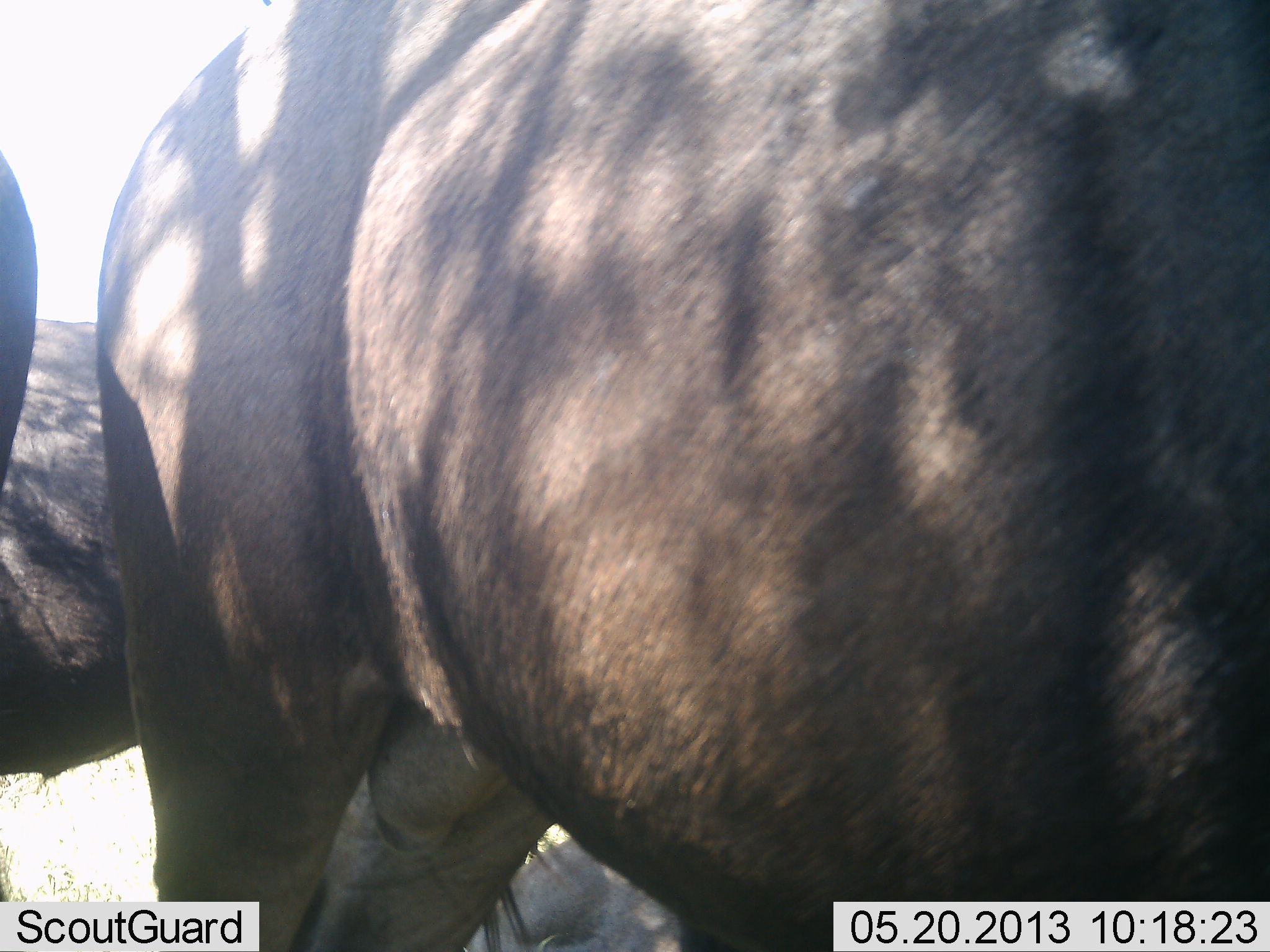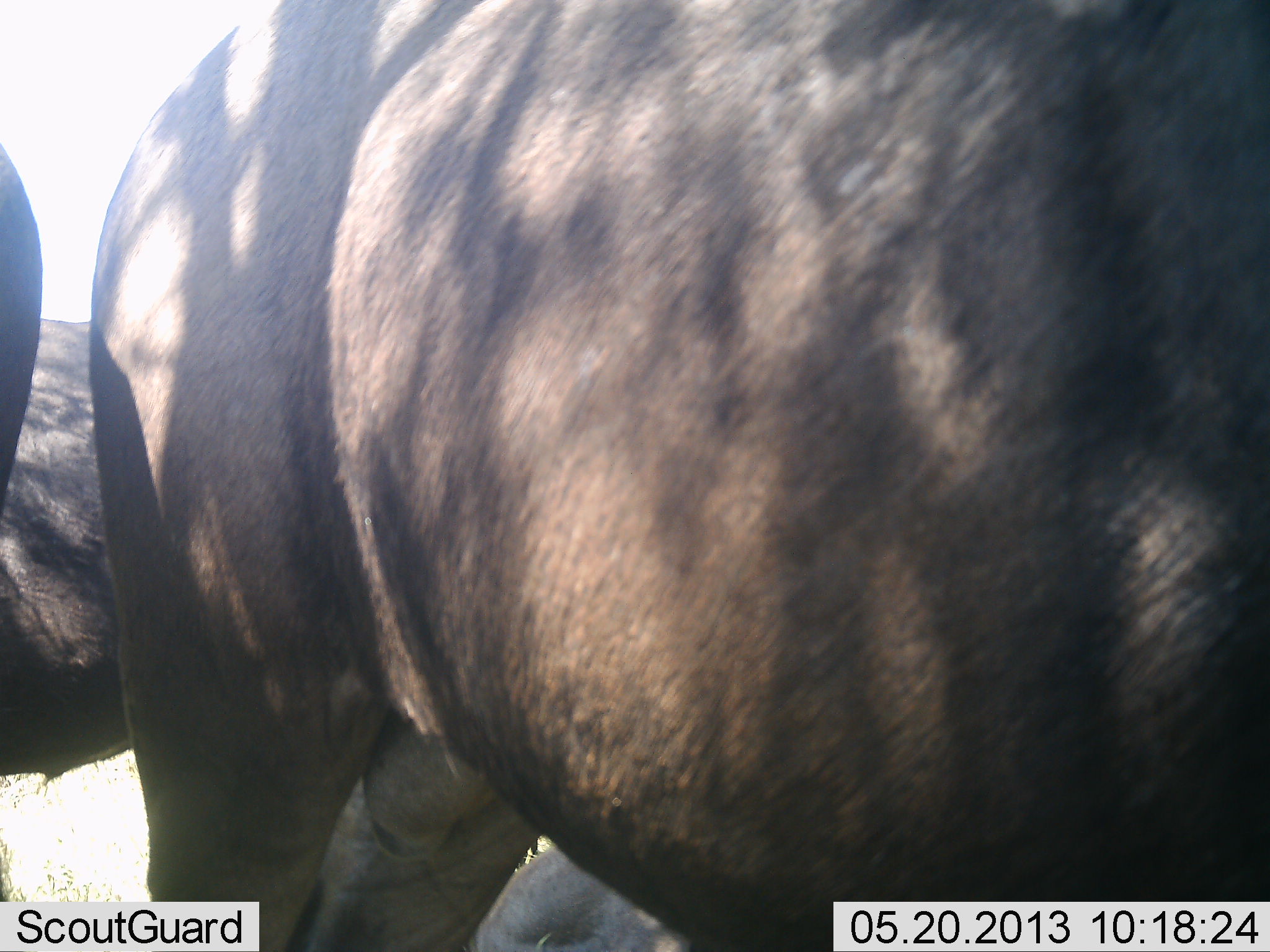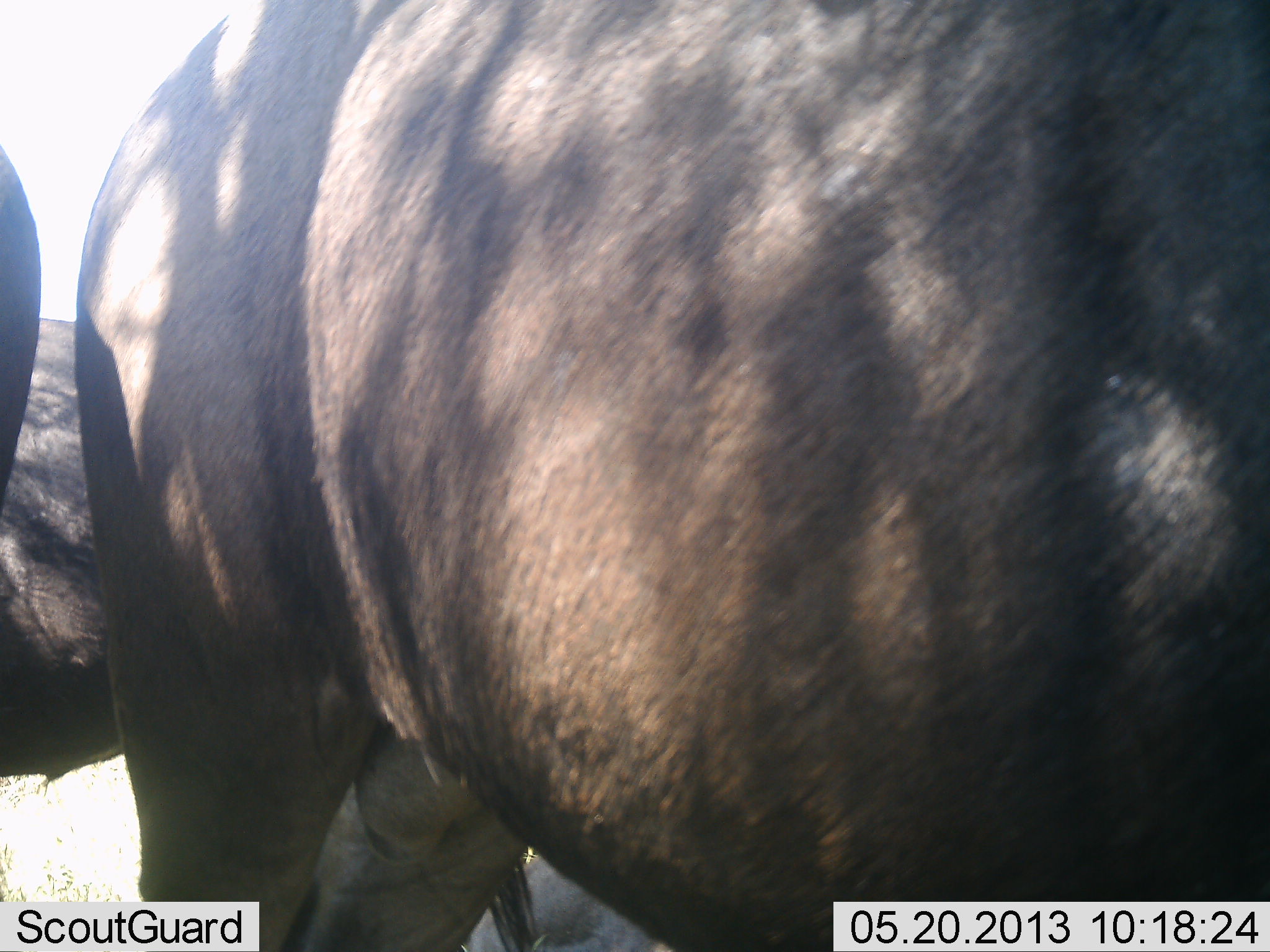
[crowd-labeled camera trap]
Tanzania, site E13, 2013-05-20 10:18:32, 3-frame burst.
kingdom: Animalia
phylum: Chordata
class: Mammalia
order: Artiodactyla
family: Bovidae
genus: Connochaetes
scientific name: Connochaetes taurinus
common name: blue wildebeest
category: wildebeest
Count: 3.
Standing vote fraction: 83%.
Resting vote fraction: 8%.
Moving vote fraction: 17%.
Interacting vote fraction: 0%.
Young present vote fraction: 0%.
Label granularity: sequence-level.